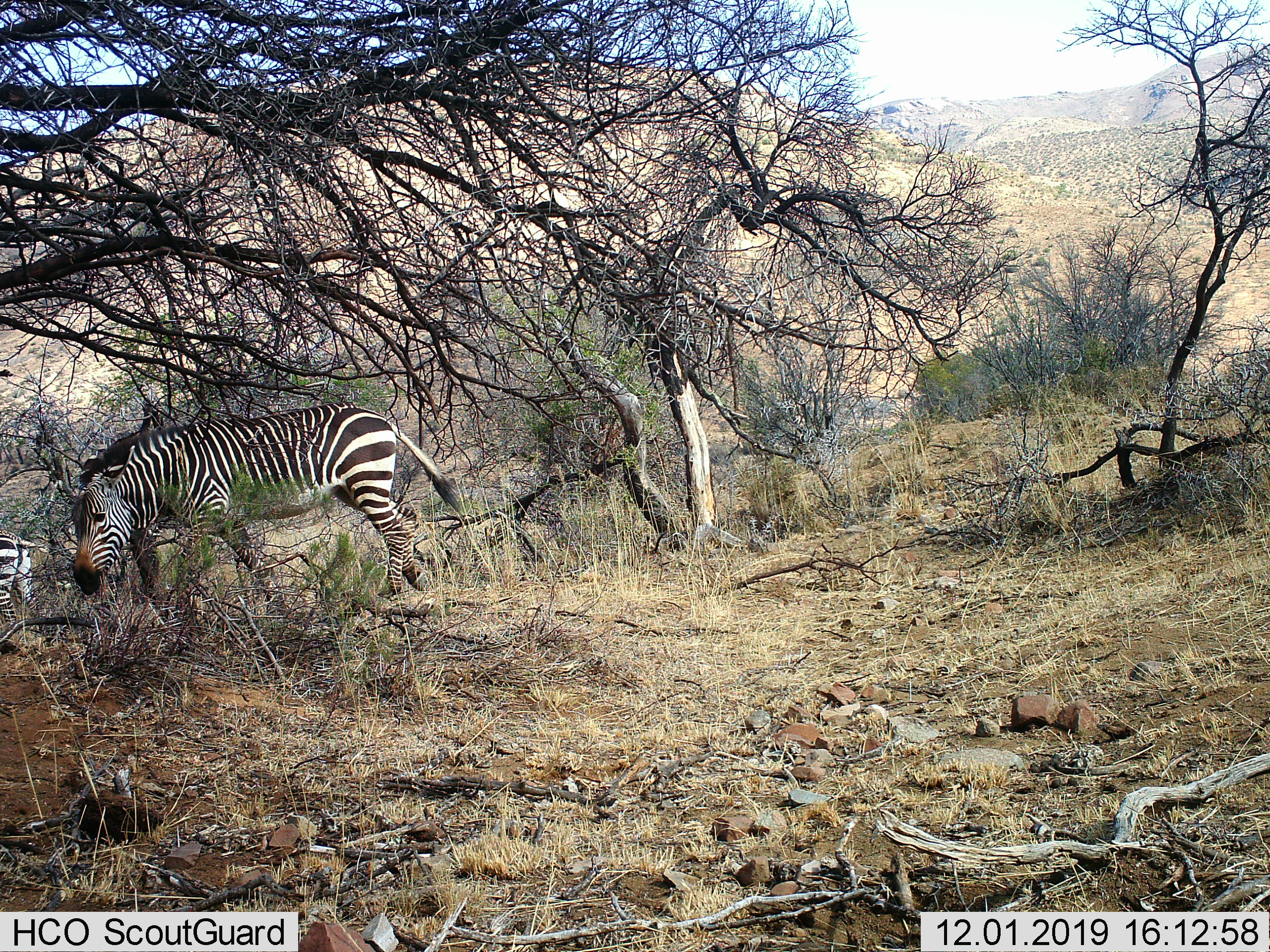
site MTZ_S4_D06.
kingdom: Animalia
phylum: Chordata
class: Mammalia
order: Perissodactyla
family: Equidae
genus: Equus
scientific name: Equus zebra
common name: mountain zebra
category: zebramountain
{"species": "zebramountain (mountain zebra) (Equus zebra)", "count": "2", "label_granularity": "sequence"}